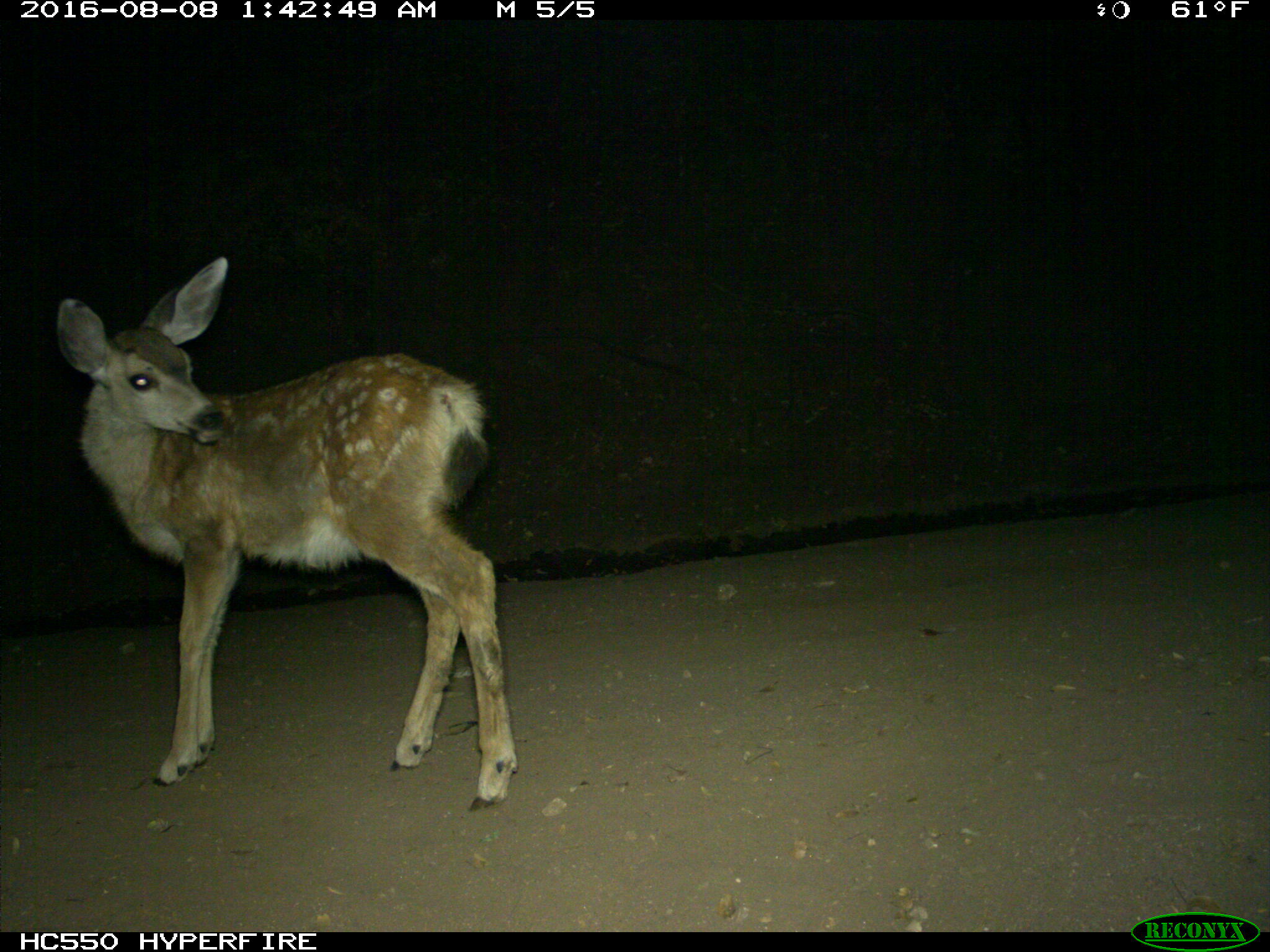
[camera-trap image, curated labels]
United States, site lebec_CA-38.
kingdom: Animalia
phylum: Chordata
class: Mammalia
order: Artiodactyla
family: Cervidae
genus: Odocoileus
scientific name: Odocoileus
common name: deer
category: unidentified deer